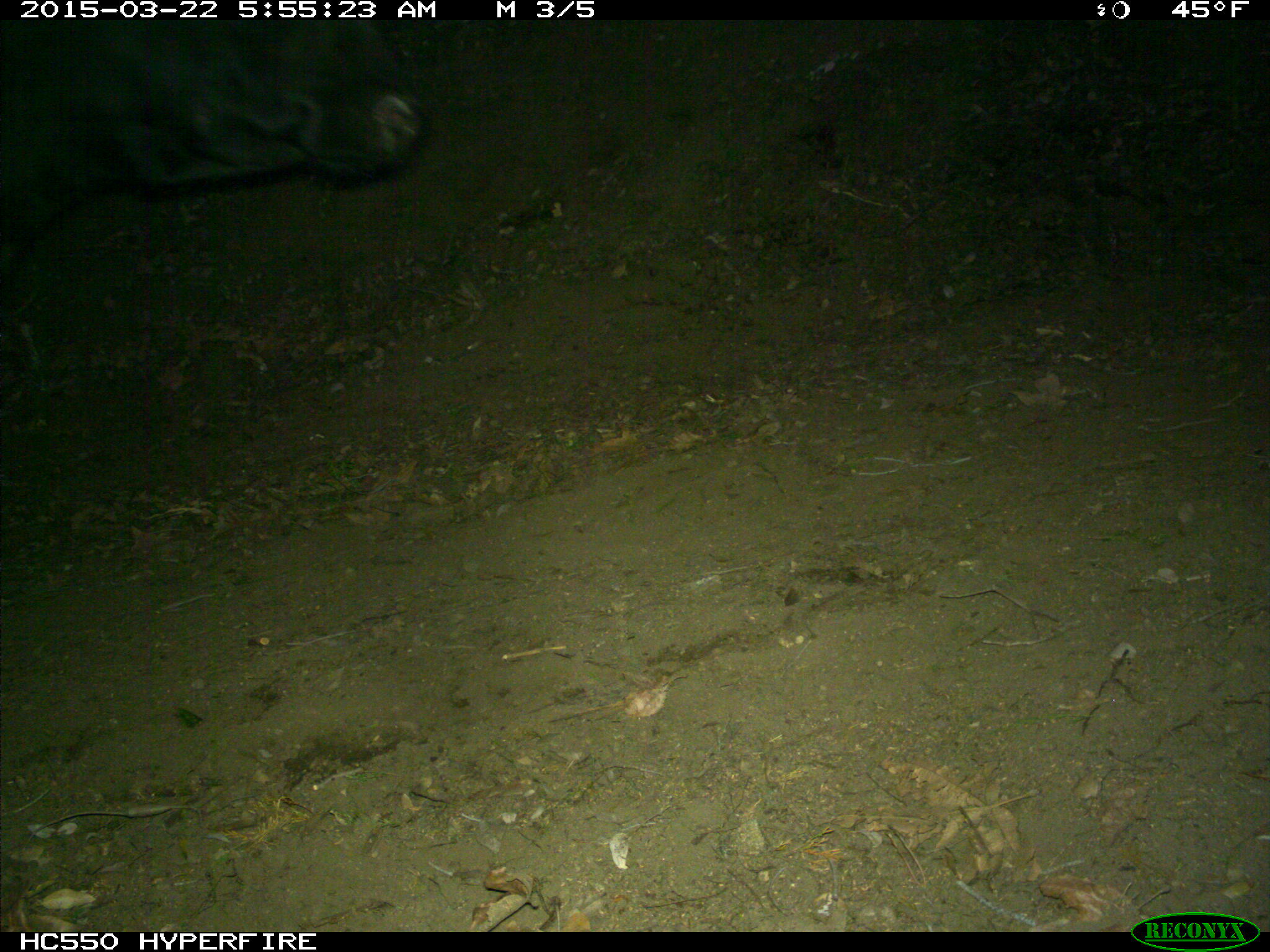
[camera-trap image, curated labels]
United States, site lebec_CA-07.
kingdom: Animalia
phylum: Chordata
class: Mammalia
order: Artiodactyla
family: Bovidae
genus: Bos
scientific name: Bos taurus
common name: domestic cow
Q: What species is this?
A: Bos taurus (domestic cow).